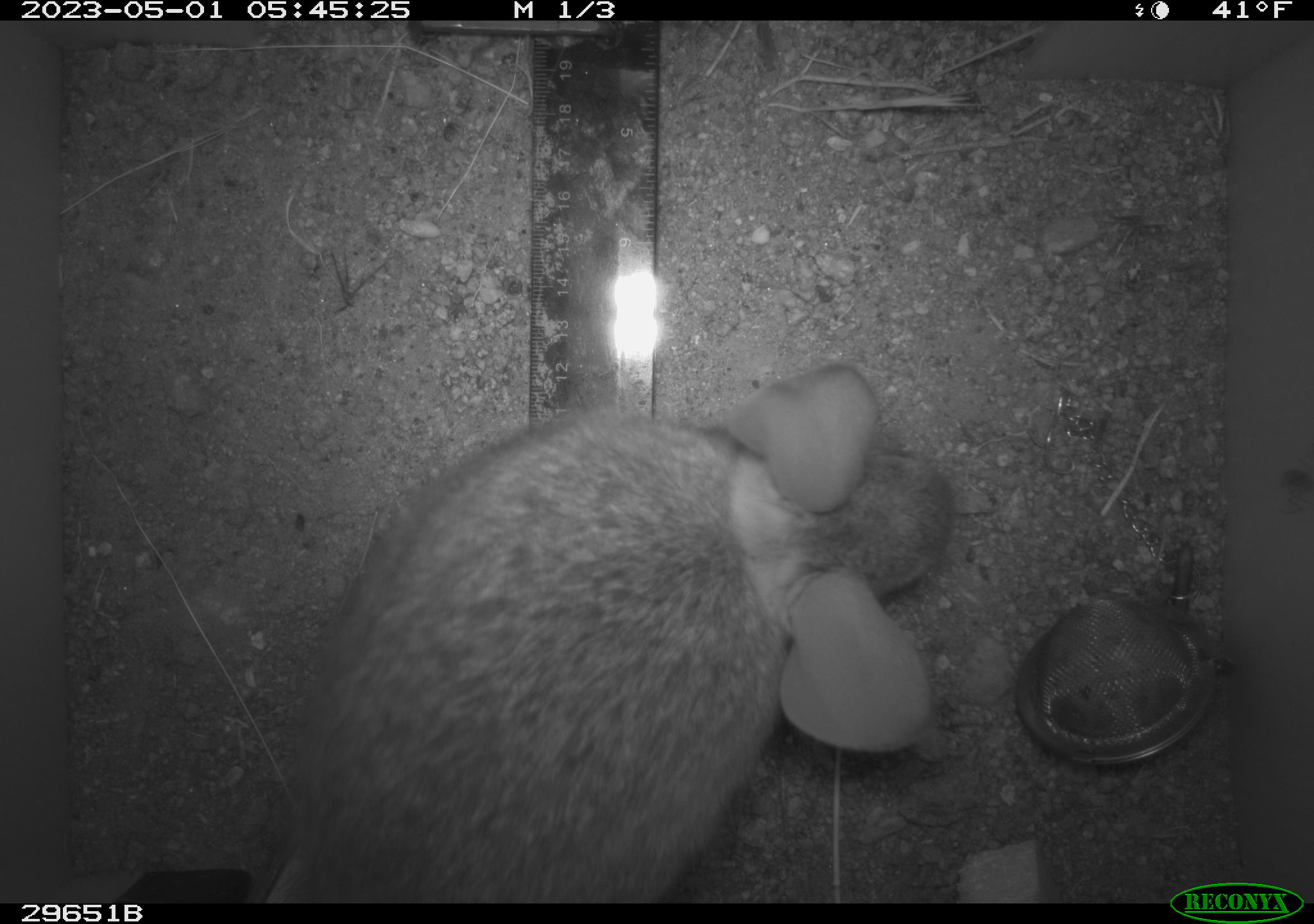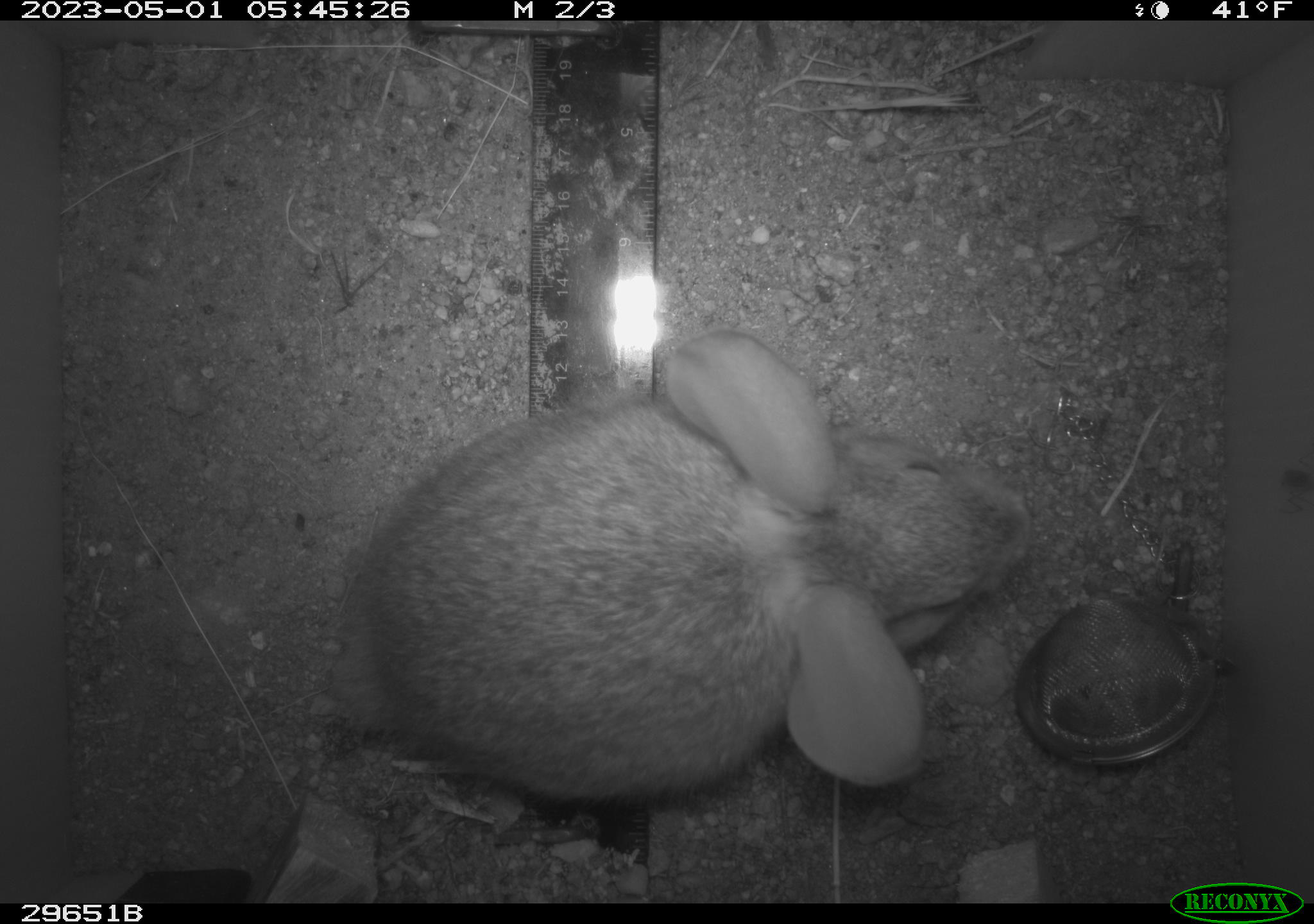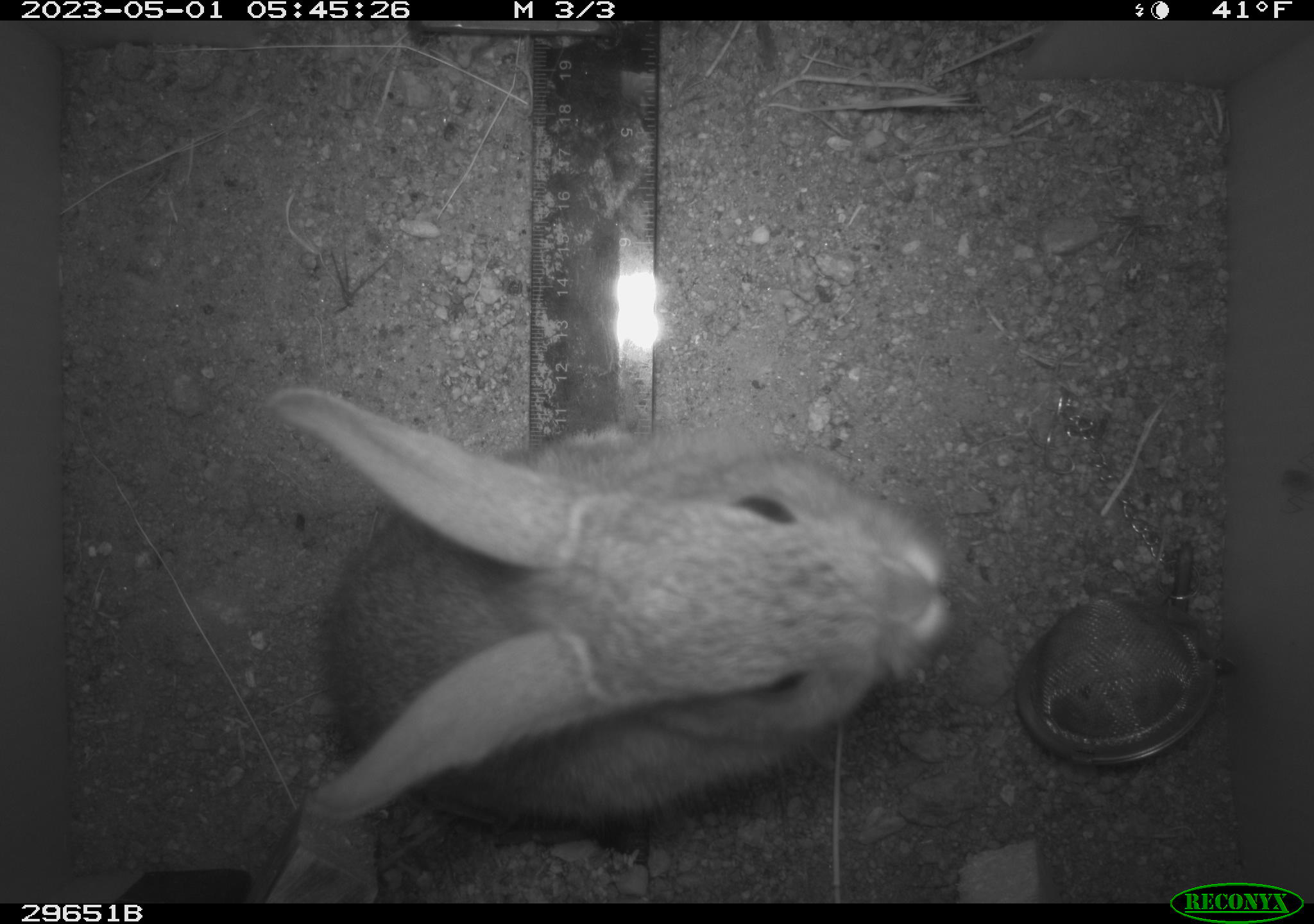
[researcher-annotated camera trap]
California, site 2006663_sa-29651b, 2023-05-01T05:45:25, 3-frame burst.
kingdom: Animalia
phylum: Chordata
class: Mammalia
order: Lagomorpha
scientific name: Lagomorpha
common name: hares, rabbits, and pikas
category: lagomorpha order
Lagomorpha order (hares, rabbits, and pikas) (Lagomorpha).